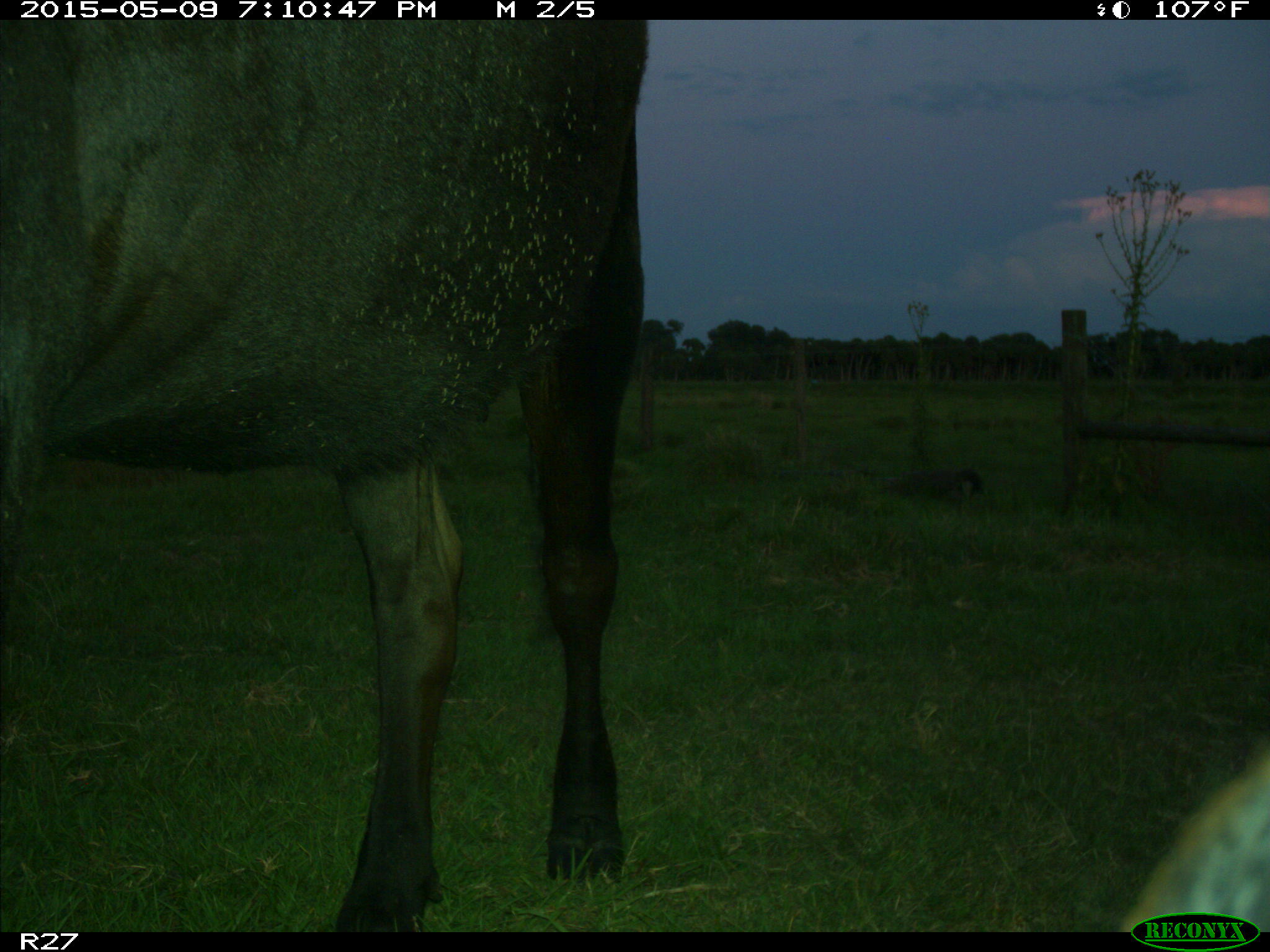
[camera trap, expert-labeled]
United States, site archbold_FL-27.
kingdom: Animalia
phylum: Chordata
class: Mammalia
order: Artiodactyla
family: Bovidae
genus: Bos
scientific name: Bos taurus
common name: domestic cow